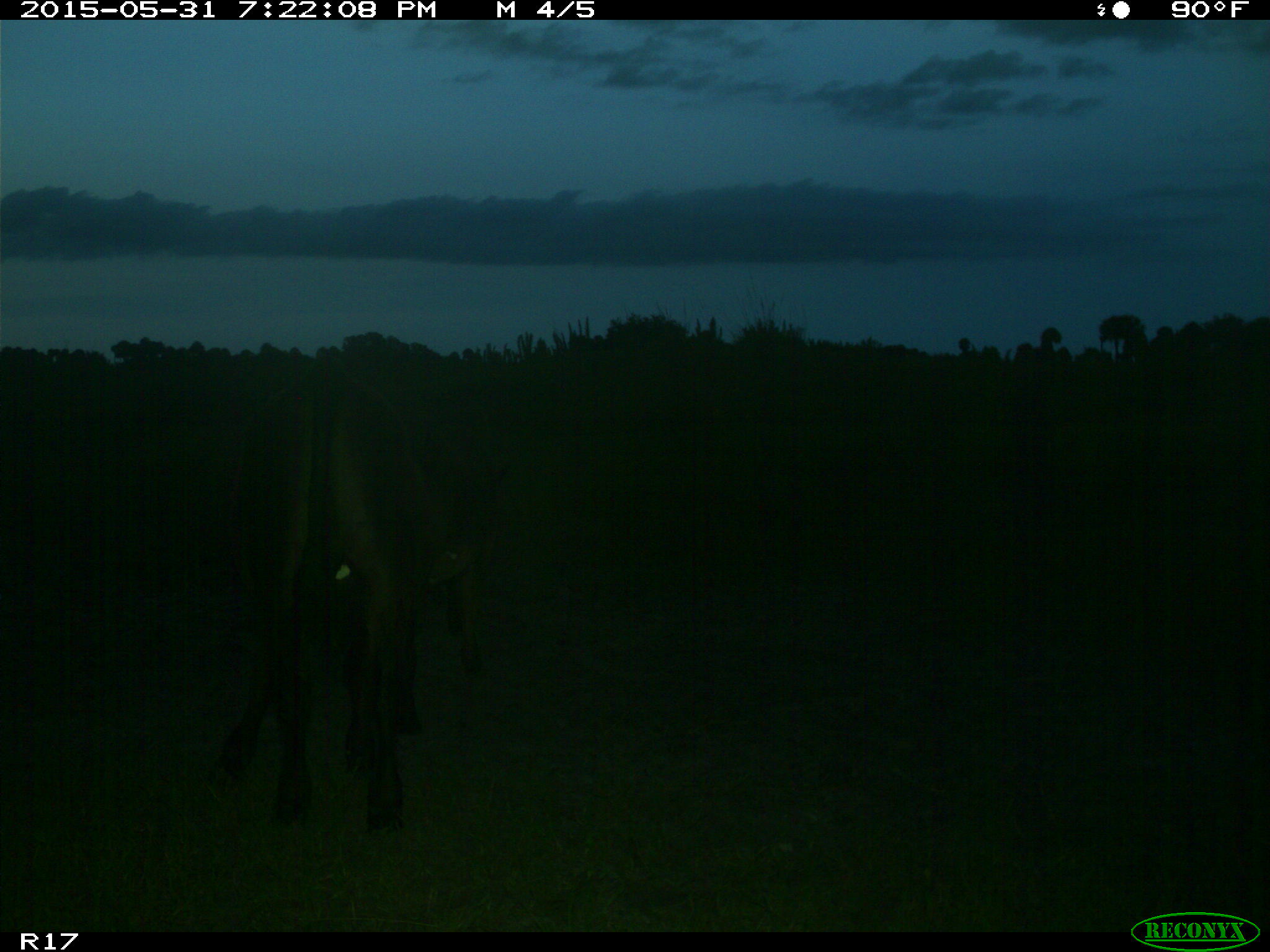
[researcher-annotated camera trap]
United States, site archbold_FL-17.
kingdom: Animalia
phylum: Chordata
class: Mammalia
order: Artiodactyla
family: Bovidae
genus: Bos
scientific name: Bos taurus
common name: domestic cow